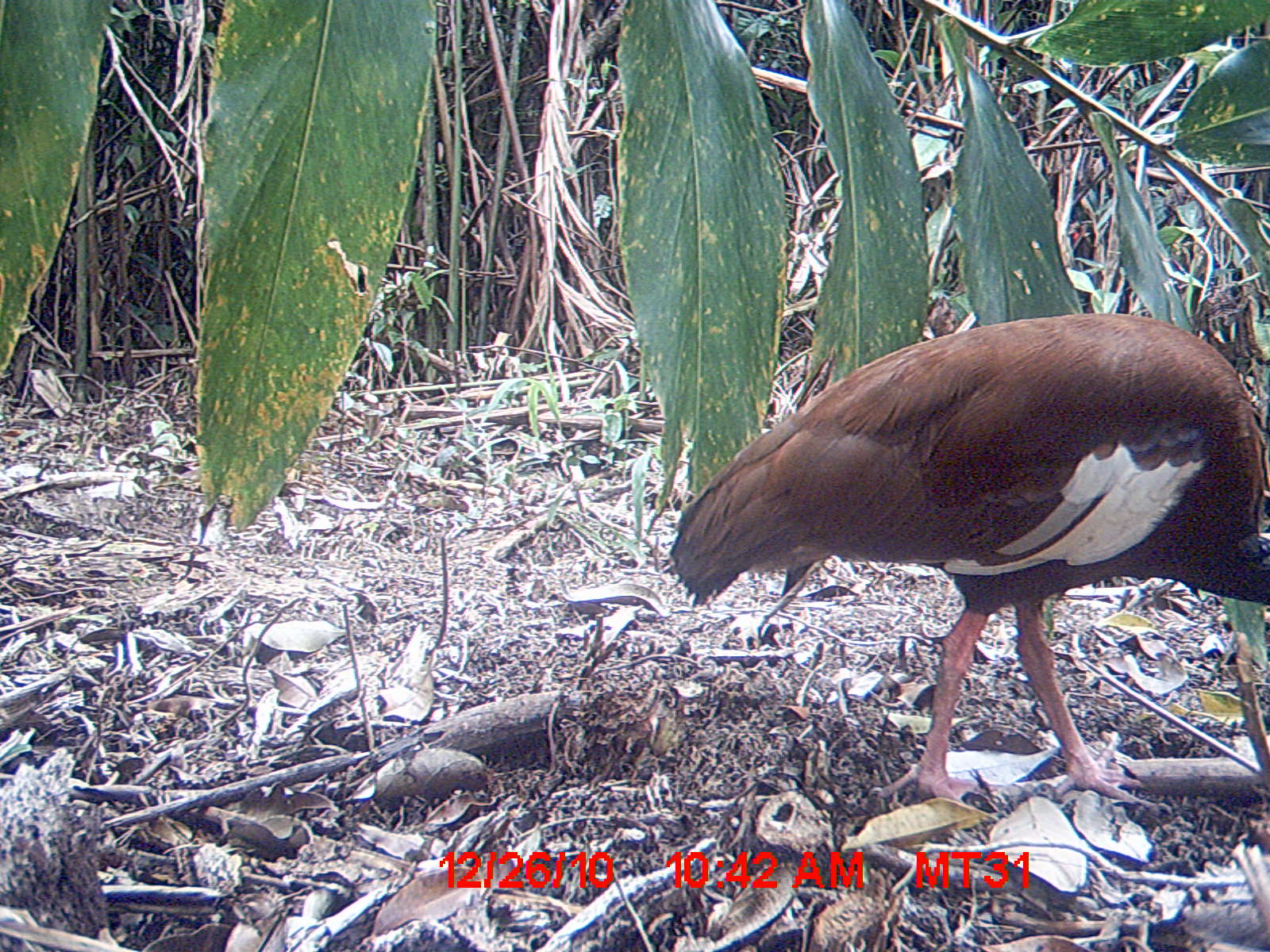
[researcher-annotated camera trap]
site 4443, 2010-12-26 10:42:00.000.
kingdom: Animalia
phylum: Chordata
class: Aves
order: Pelecaniformes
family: Threskiornithidae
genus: Lophotibis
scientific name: Lophotibis cristata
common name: madagascan ibis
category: lophotibis cristataa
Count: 1.